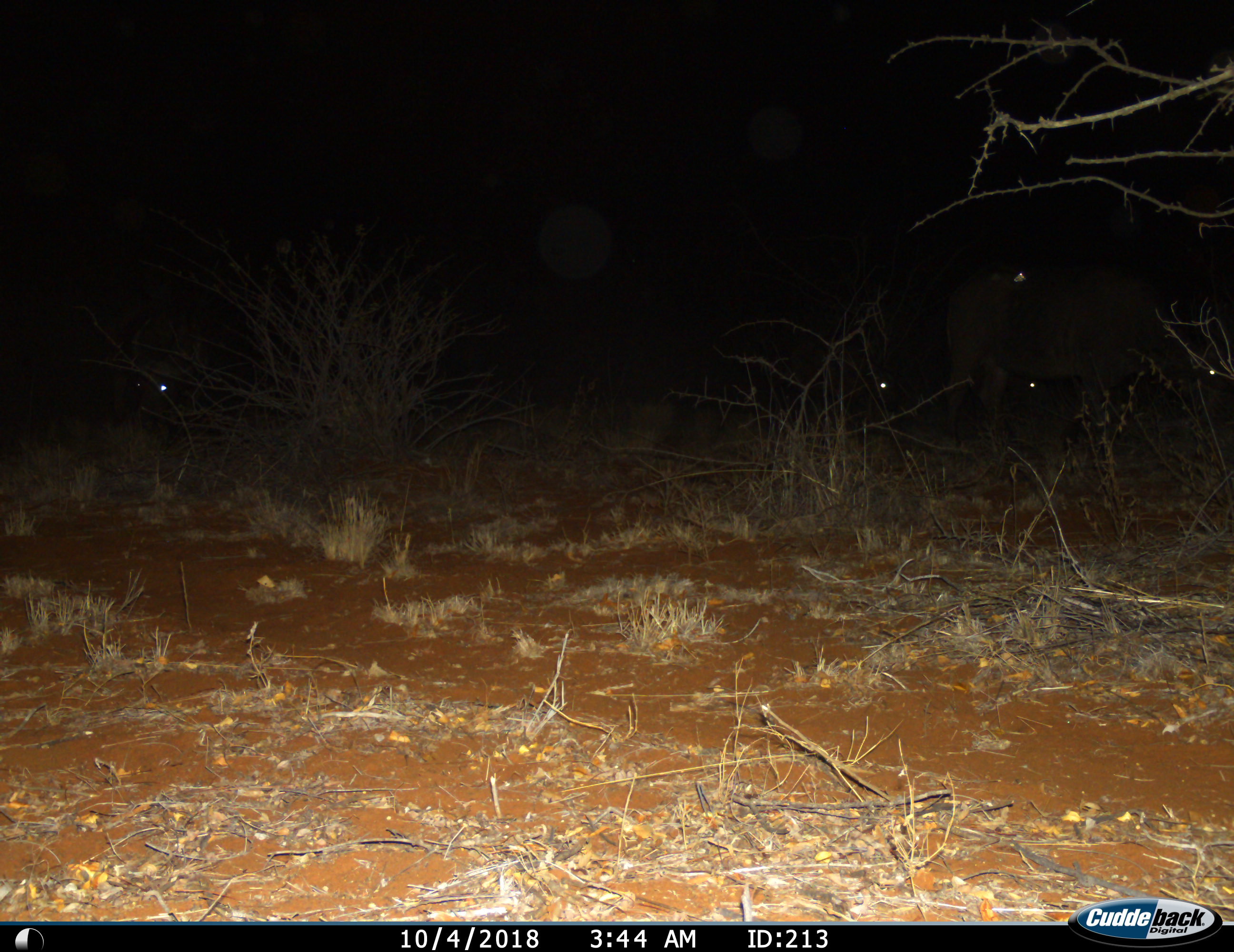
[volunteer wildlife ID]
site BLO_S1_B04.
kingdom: Animalia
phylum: Chordata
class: Mammalia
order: Artiodactyla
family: Bovidae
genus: Syncerus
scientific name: Syncerus caffer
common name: african buffalo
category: buffalo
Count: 4.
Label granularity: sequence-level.